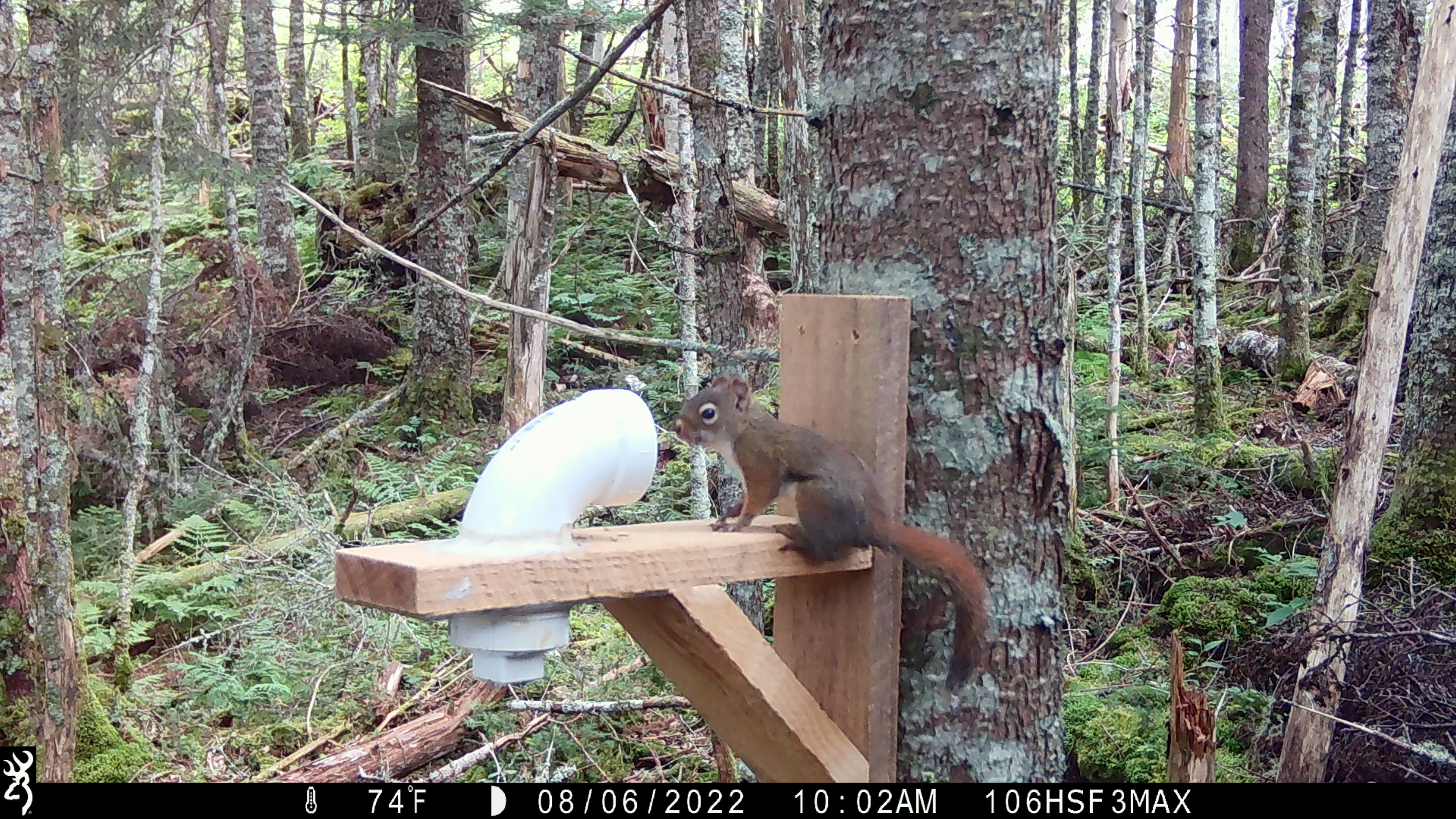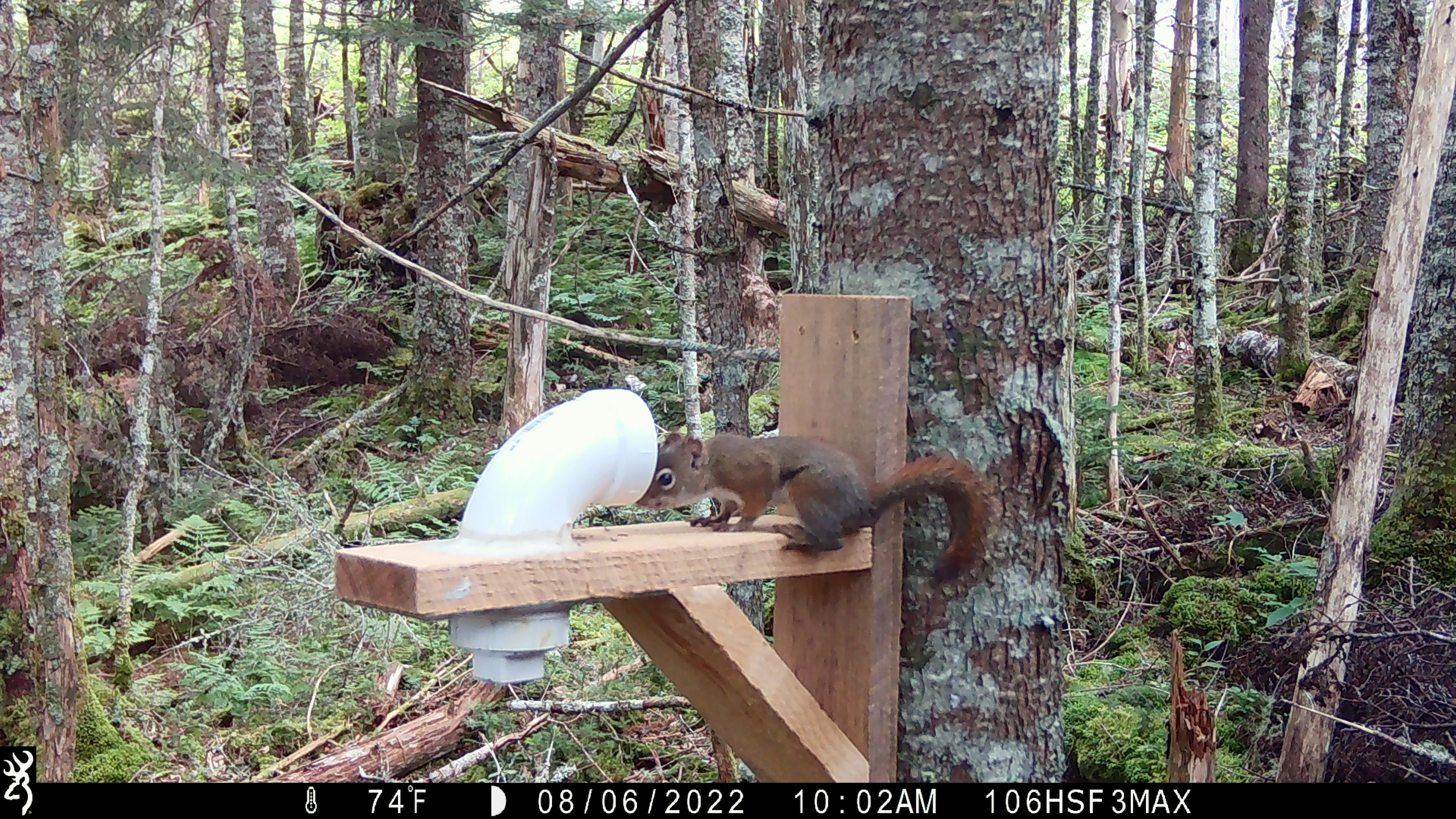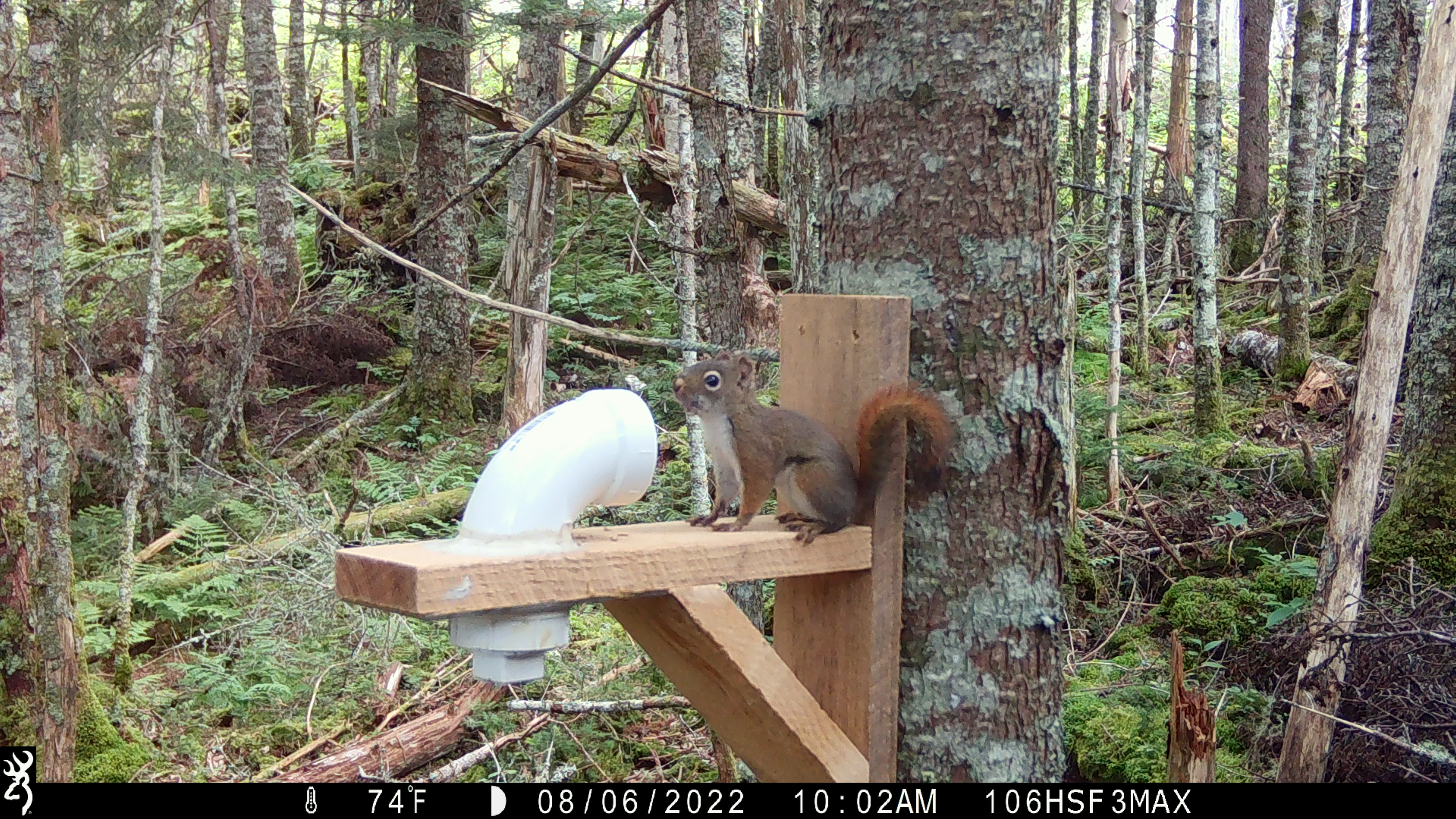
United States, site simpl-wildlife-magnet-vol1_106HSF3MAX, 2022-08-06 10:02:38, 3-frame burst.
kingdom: Animalia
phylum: Chordata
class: Mammalia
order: Rodentia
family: Sciuridae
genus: Tamiasciurus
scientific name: Tamiasciurus hudsonicus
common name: red squirrel